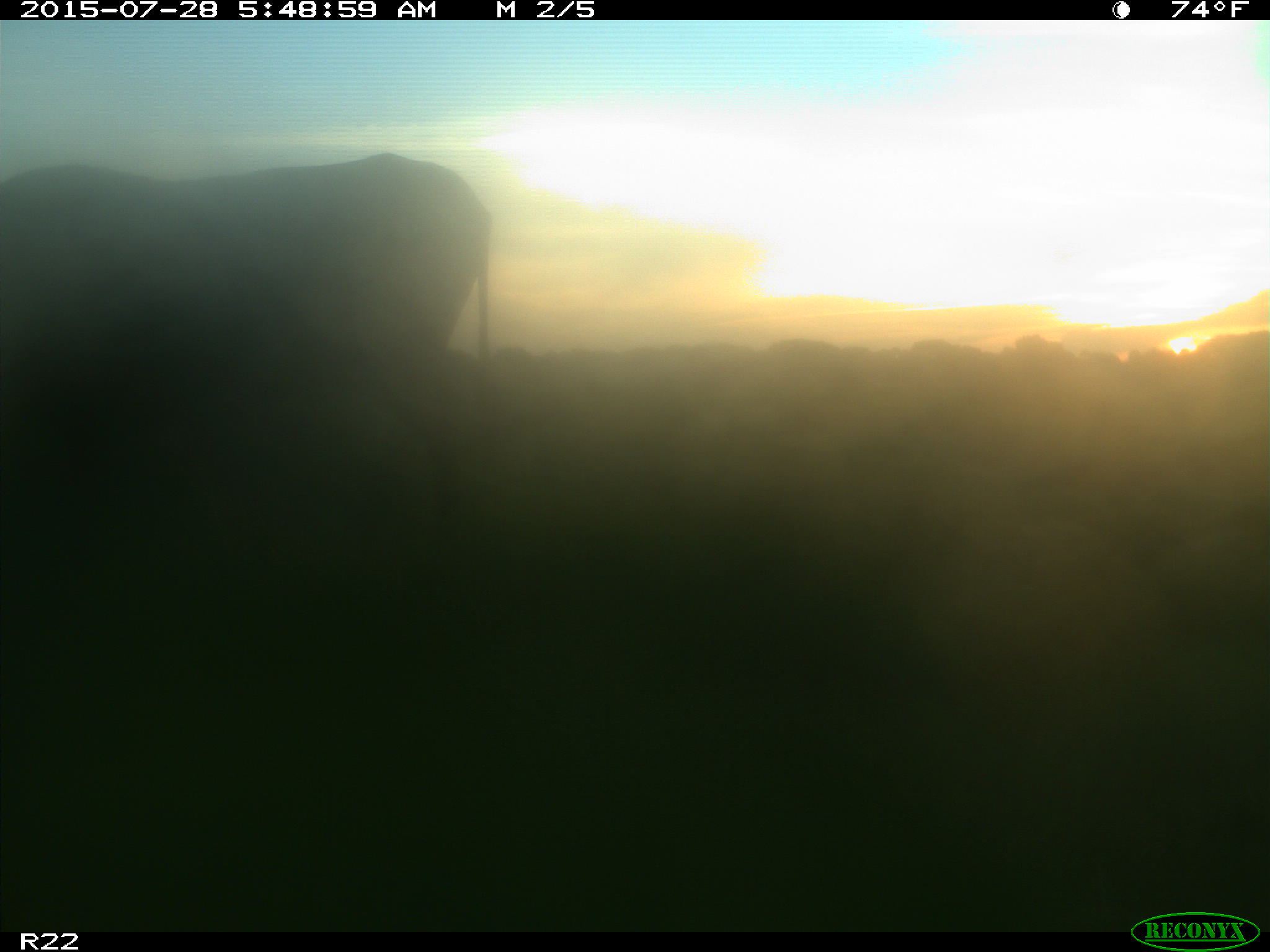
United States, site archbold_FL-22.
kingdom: Animalia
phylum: Chordata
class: Mammalia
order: Artiodactyla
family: Bovidae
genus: Bos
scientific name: Bos taurus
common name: domestic cow